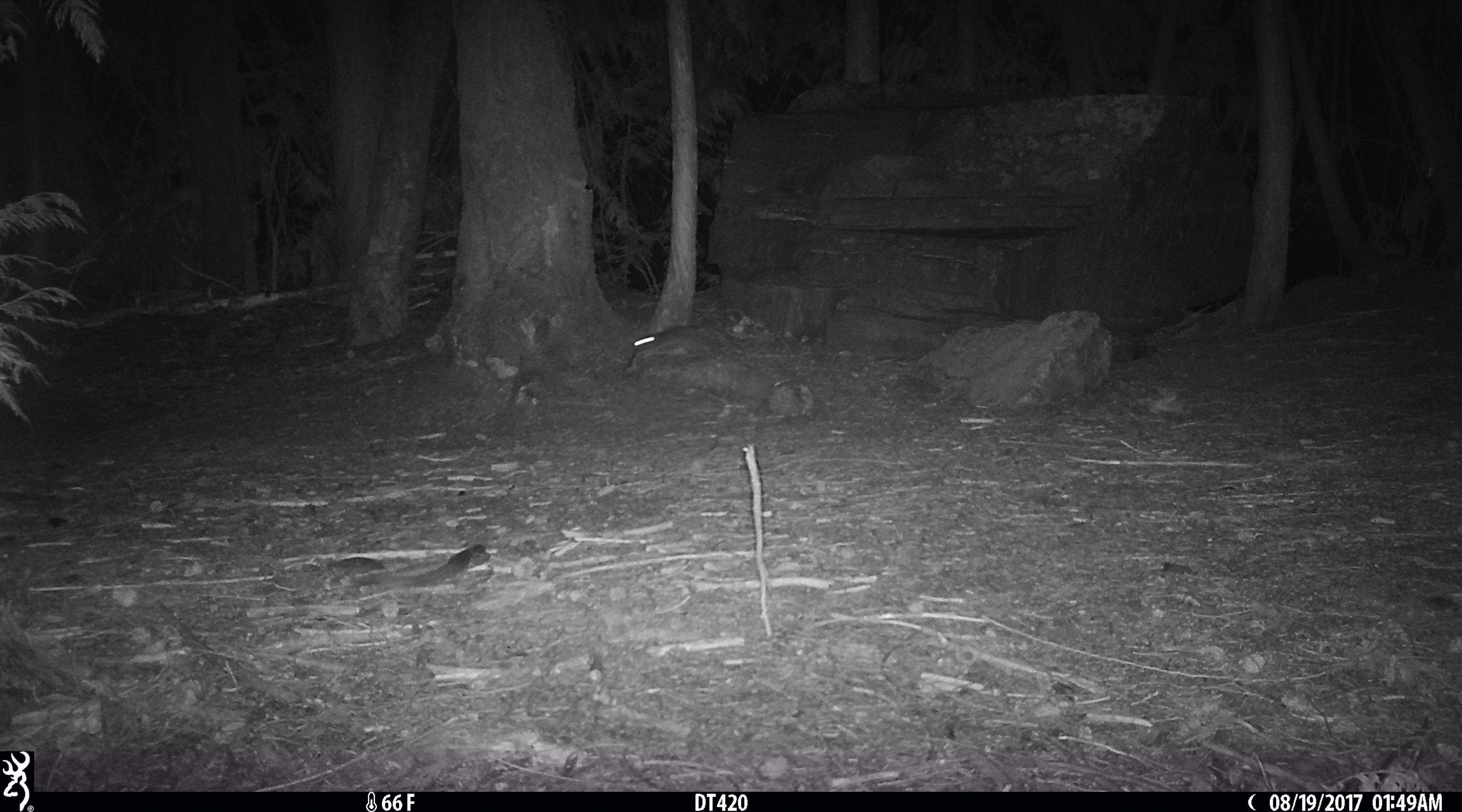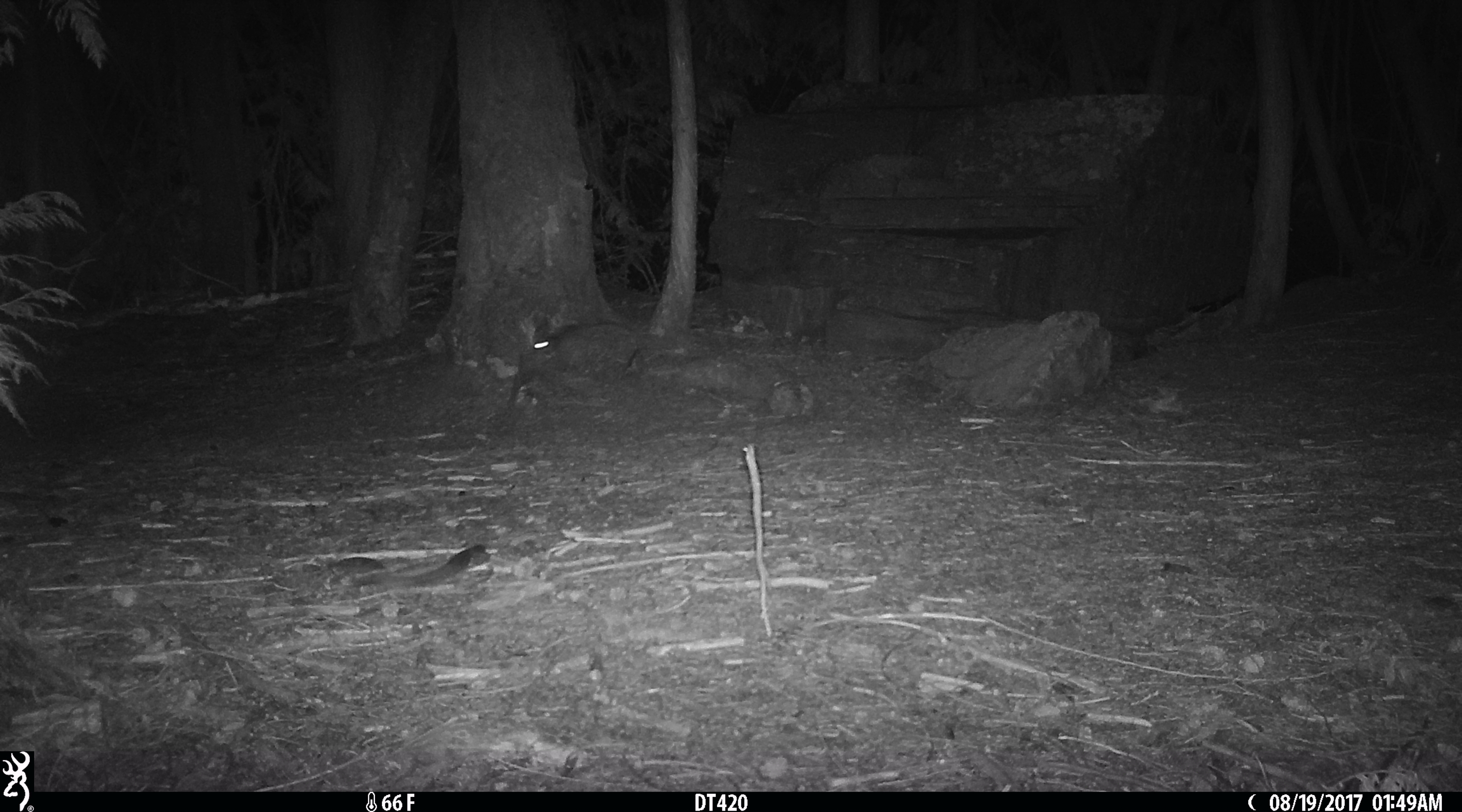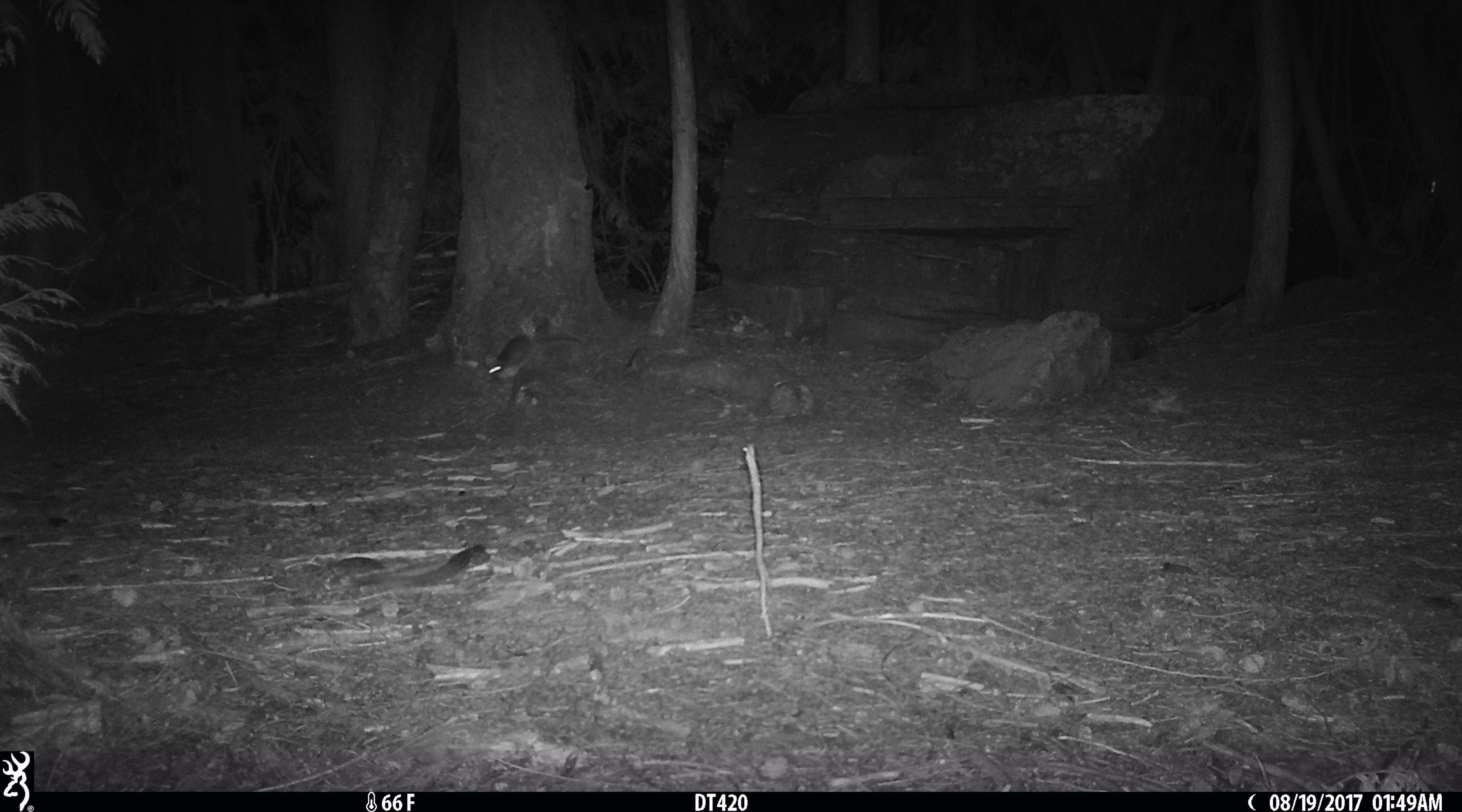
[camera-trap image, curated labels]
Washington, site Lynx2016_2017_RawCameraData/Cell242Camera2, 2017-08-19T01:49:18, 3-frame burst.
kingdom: Animalia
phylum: Chordata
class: Mammalia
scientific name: Mammalia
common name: small mammal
Small mammal (Mammalia). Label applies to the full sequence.